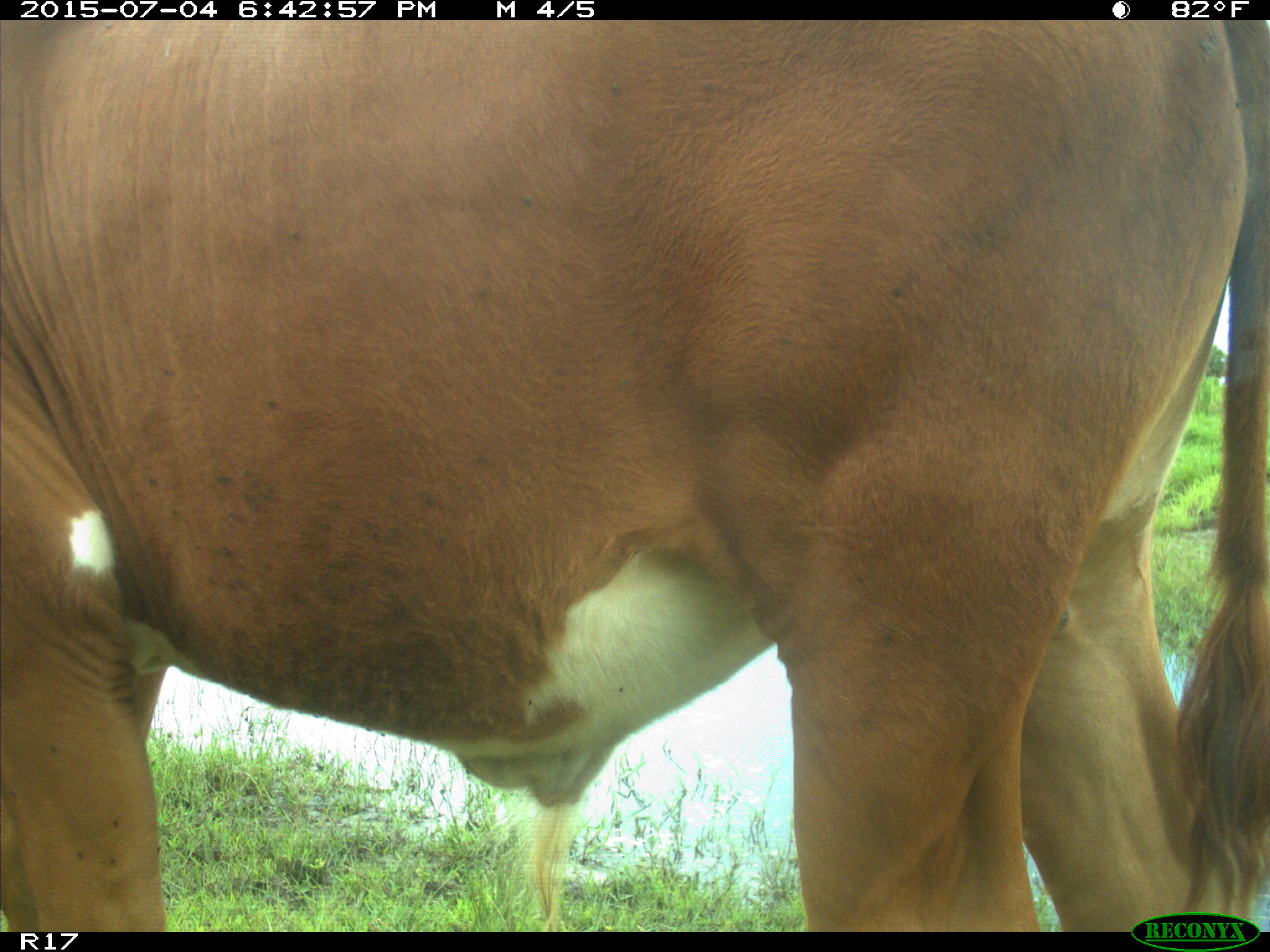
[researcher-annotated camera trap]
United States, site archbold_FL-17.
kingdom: Animalia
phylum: Chordata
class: Mammalia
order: Artiodactyla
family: Bovidae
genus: Bos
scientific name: Bos taurus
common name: domestic cow